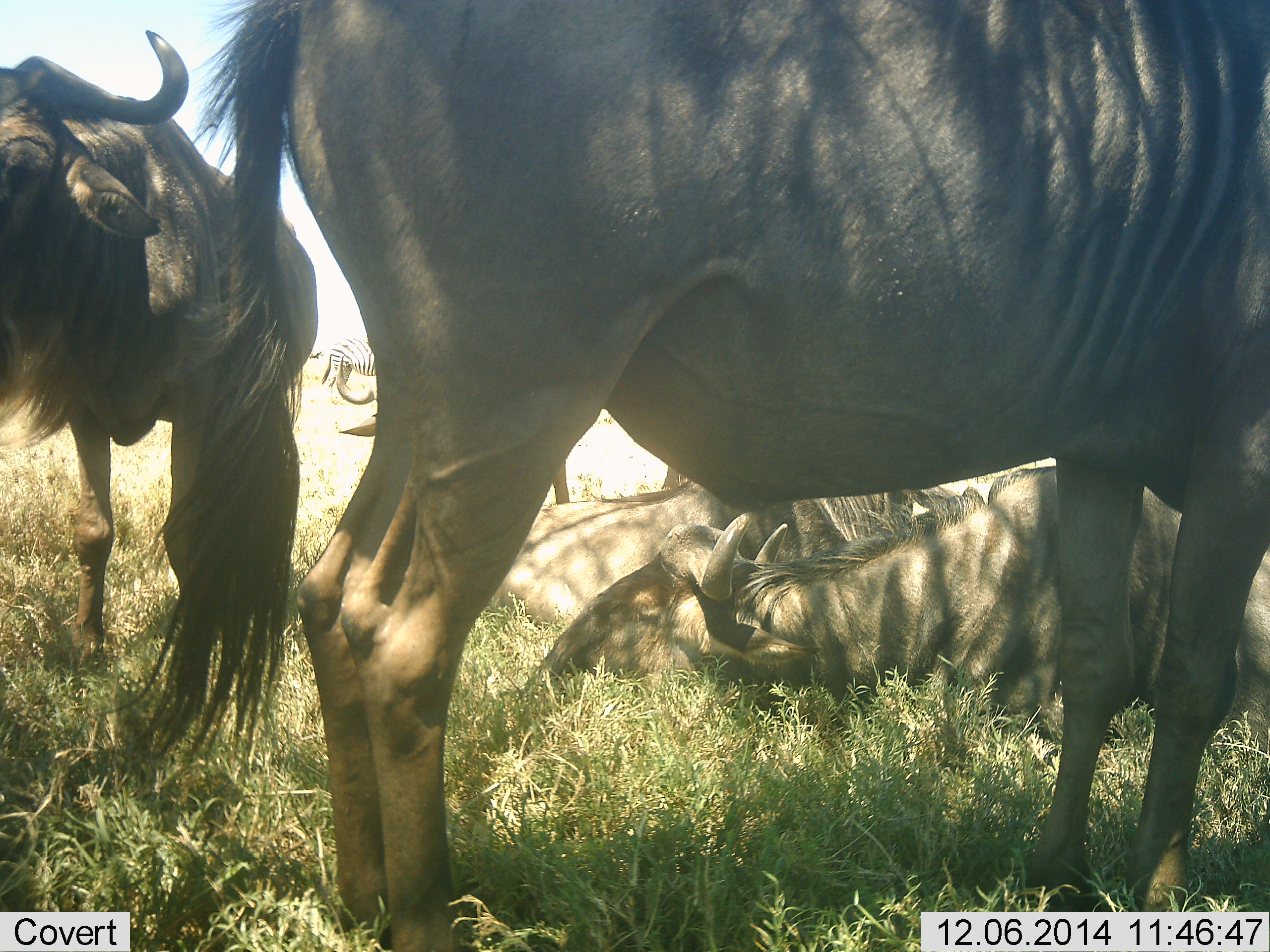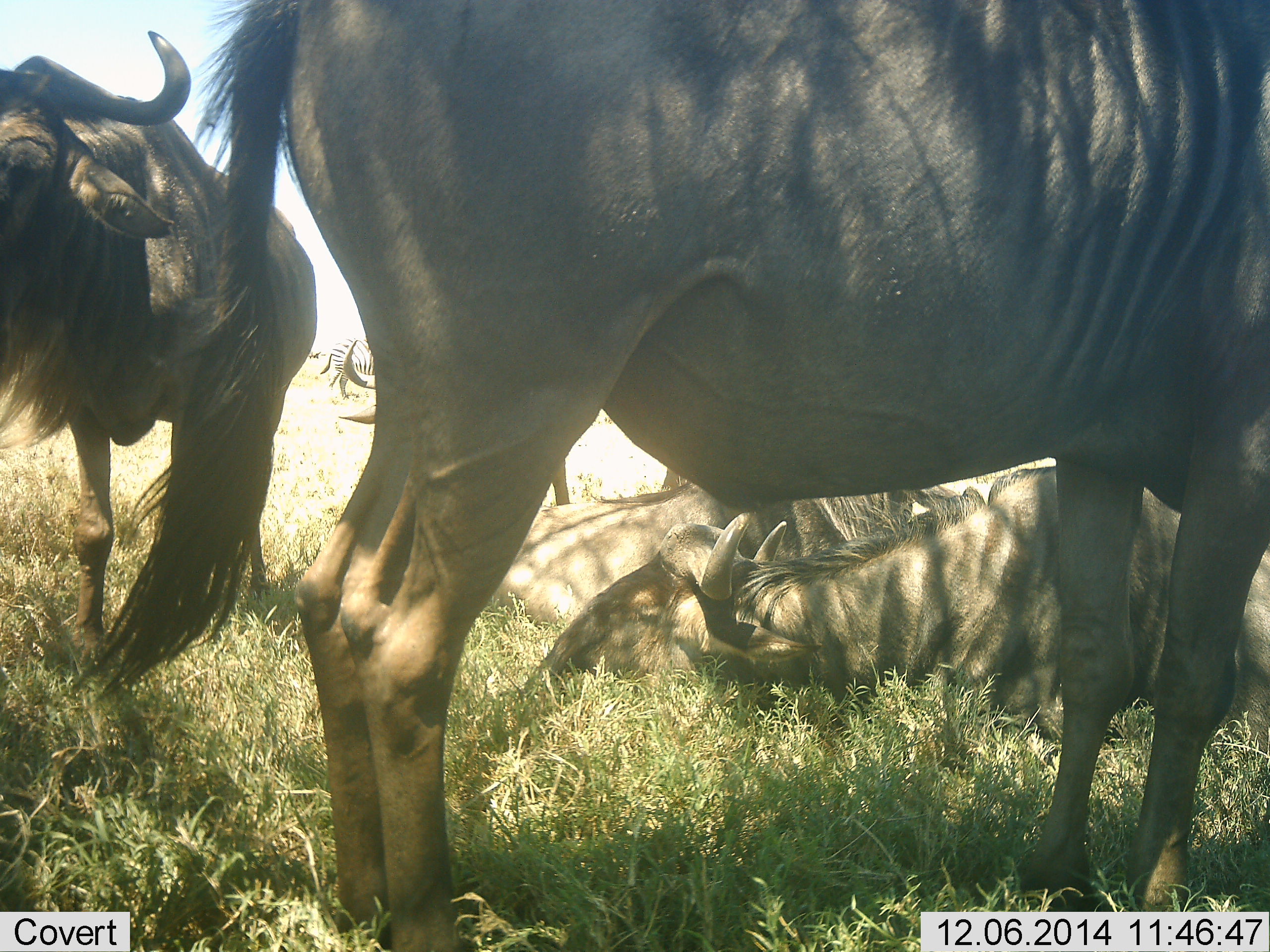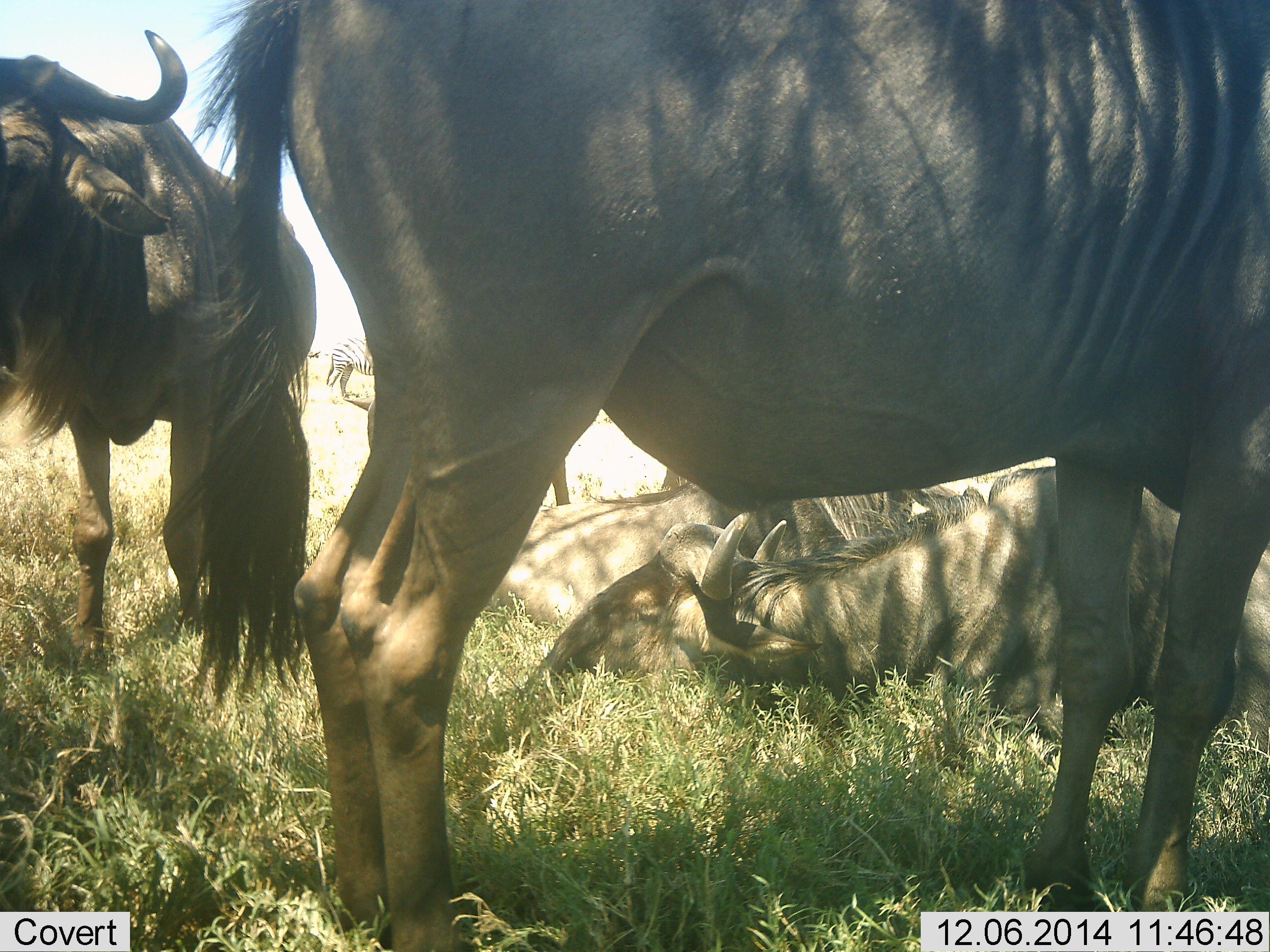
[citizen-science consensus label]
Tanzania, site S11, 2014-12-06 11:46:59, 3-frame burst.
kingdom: Animalia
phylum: Chordata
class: Mammalia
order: Artiodactyla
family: Bovidae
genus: Connochaetes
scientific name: Connochaetes taurinus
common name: blue wildebeest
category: wildebeest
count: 4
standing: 77%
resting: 100%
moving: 0%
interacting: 0%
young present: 0%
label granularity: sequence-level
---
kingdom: Animalia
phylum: Chordata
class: Mammalia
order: Perissodactyla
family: Equidae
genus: Equus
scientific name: Equus quagga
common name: plains zebra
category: zebra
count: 1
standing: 100%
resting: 0%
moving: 0%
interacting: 0%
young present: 0%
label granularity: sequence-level